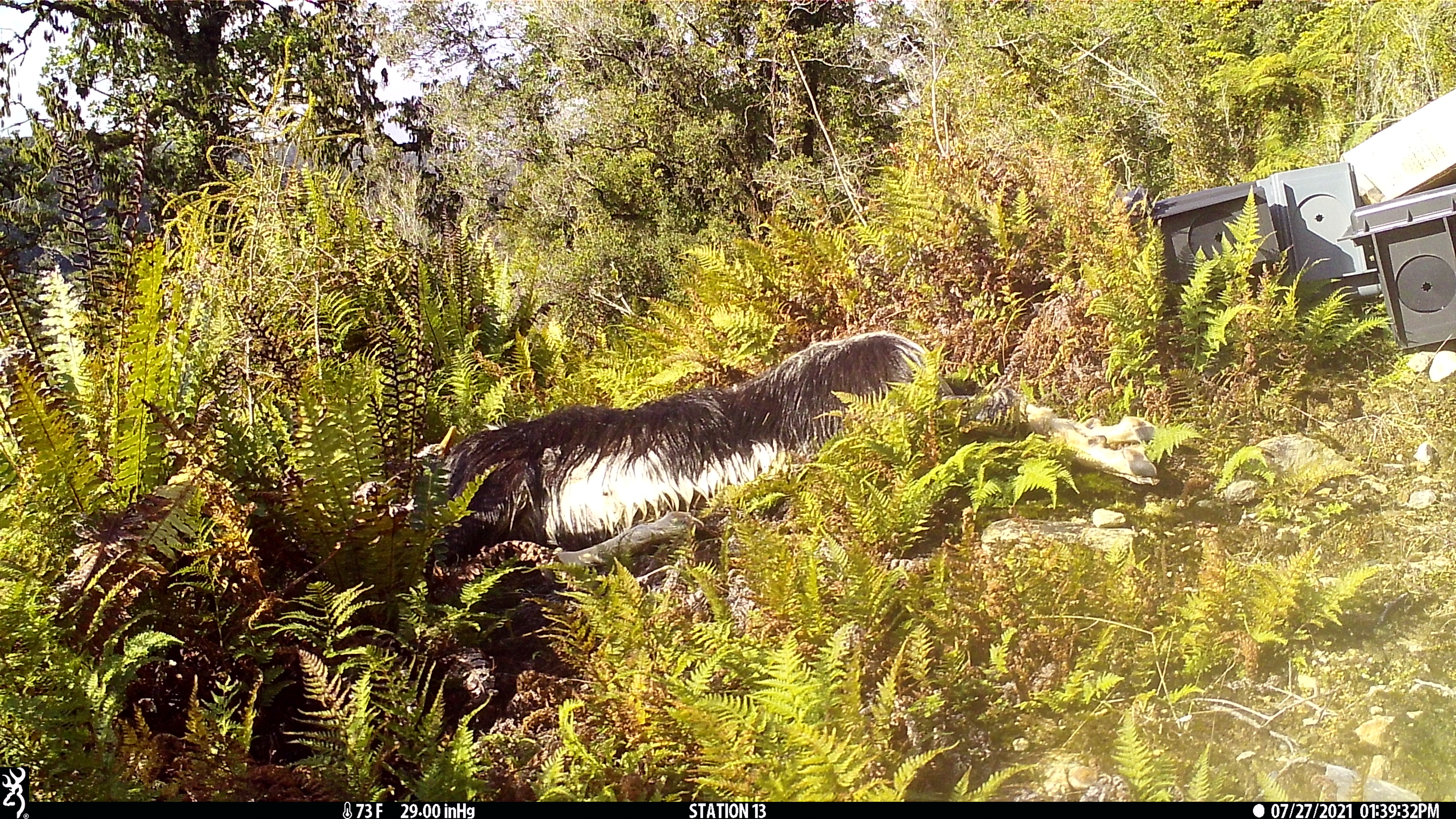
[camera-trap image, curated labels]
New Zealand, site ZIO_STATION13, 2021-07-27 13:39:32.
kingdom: Animalia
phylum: Chordata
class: Aves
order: Passeriformes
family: Rhipiduridae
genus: Rhipidura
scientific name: Rhipidura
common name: fantails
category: fantail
Fantail (fantails) (Rhipidura).